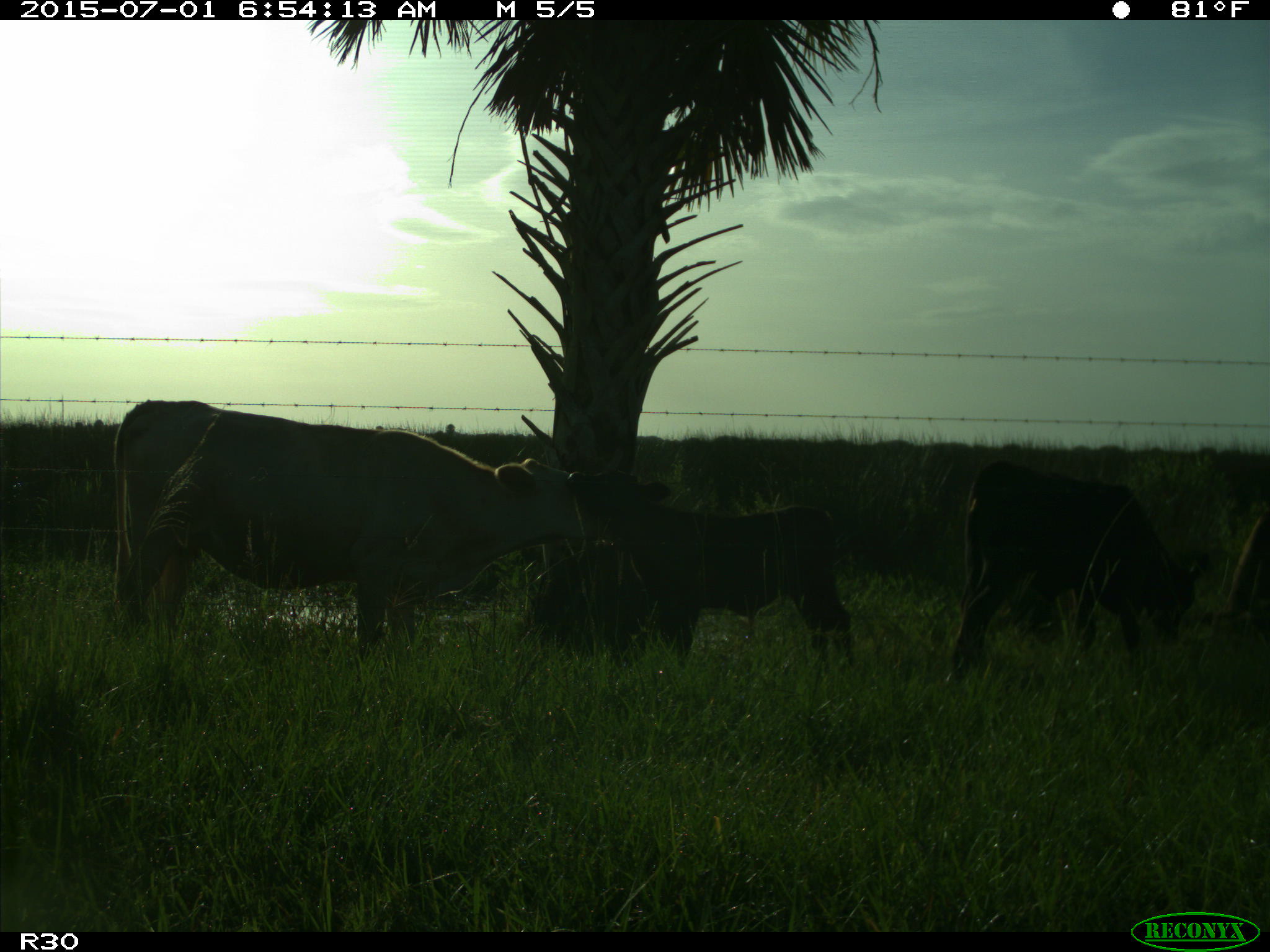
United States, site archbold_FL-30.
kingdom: Animalia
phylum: Chordata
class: Mammalia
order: Artiodactyla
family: Bovidae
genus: Bos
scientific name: Bos taurus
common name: domestic cow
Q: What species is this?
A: Bos taurus (domestic cow).